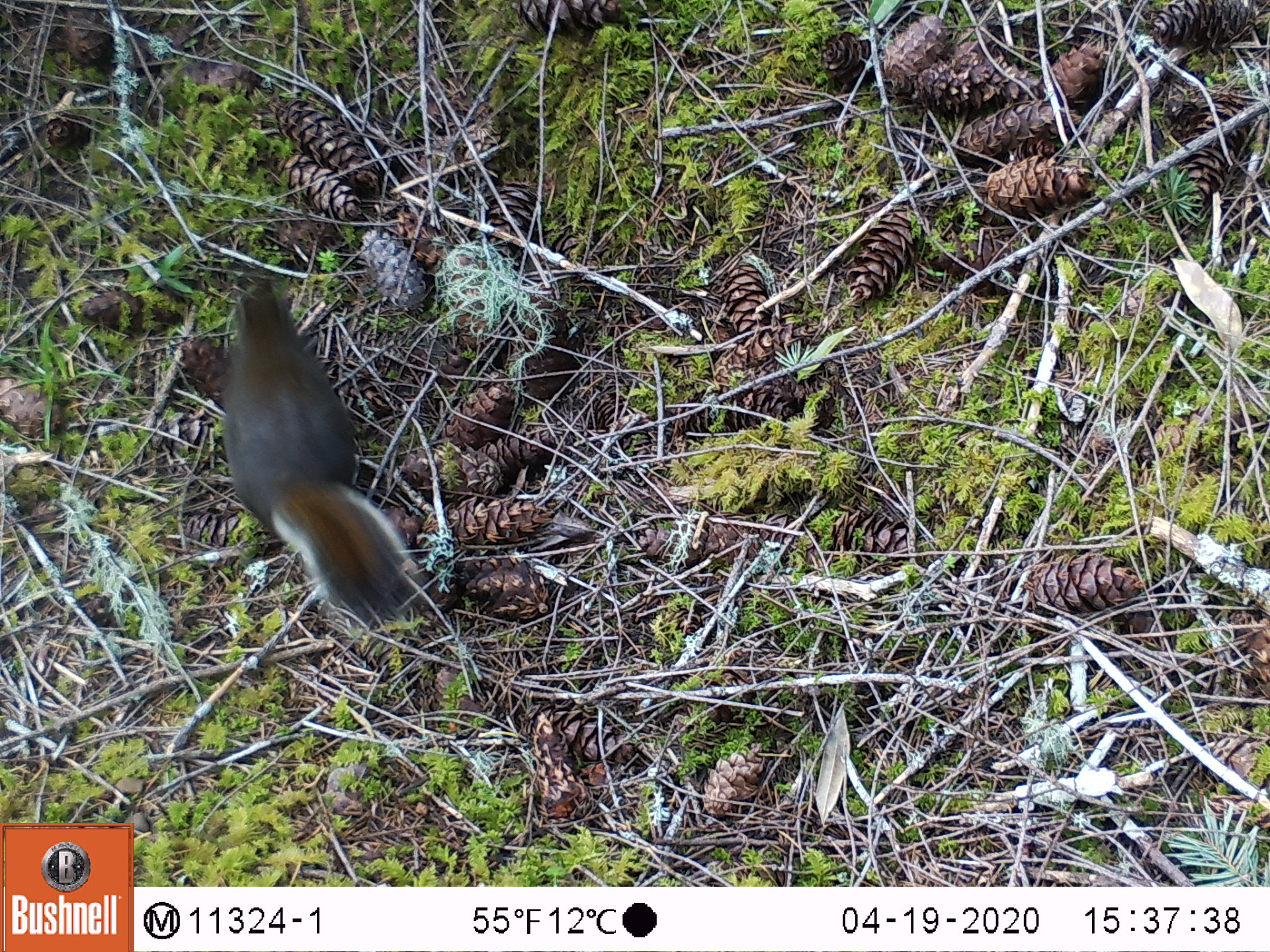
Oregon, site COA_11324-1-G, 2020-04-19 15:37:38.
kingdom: Animalia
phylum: Chordata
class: Mammalia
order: Rodentia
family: Sciuridae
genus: Tamiasciurus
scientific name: Tamiasciurus douglasii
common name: douglas squirrel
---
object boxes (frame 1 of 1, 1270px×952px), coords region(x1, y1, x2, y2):
douglas squirrel: region(224, 268, 410, 618)